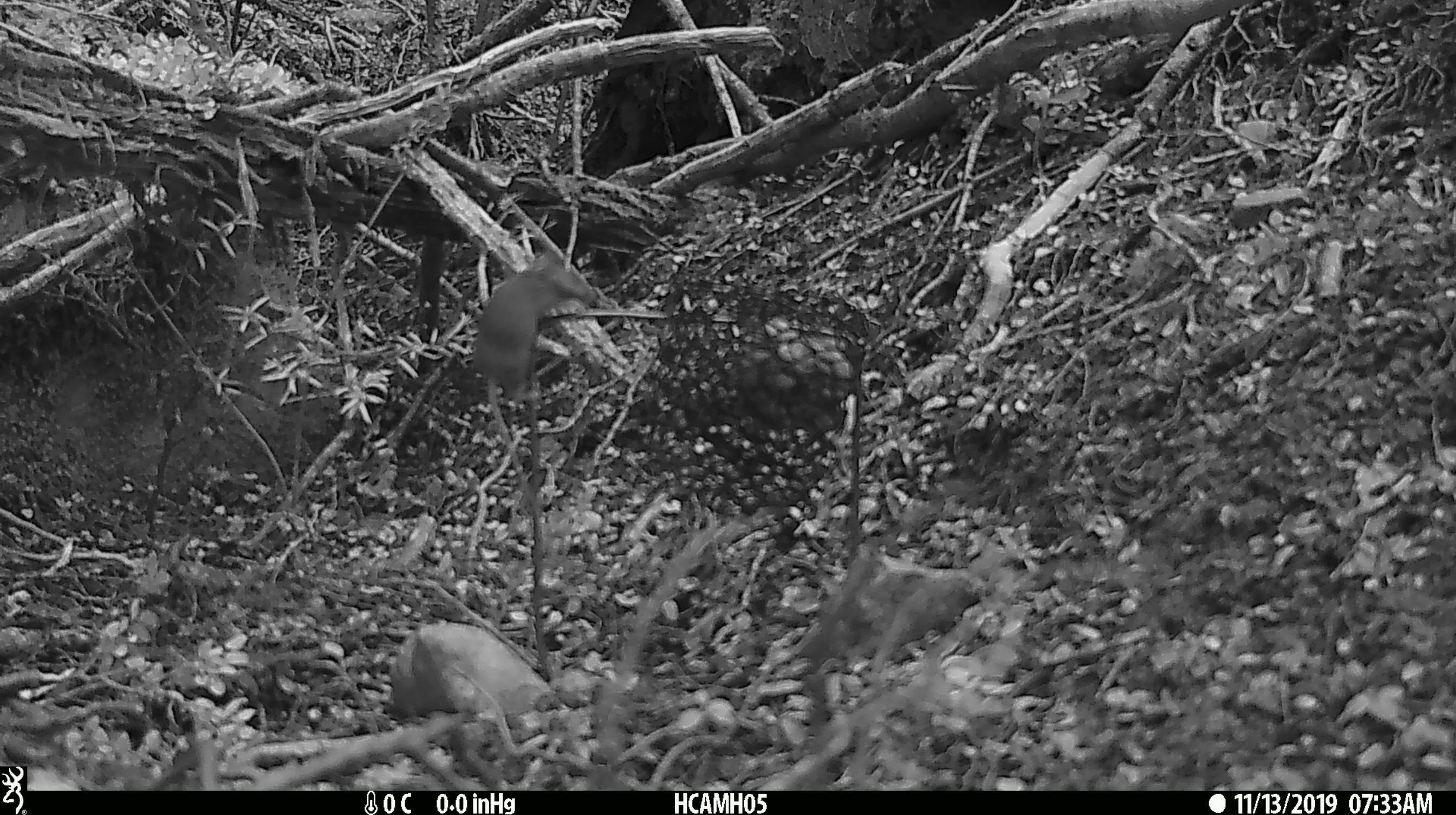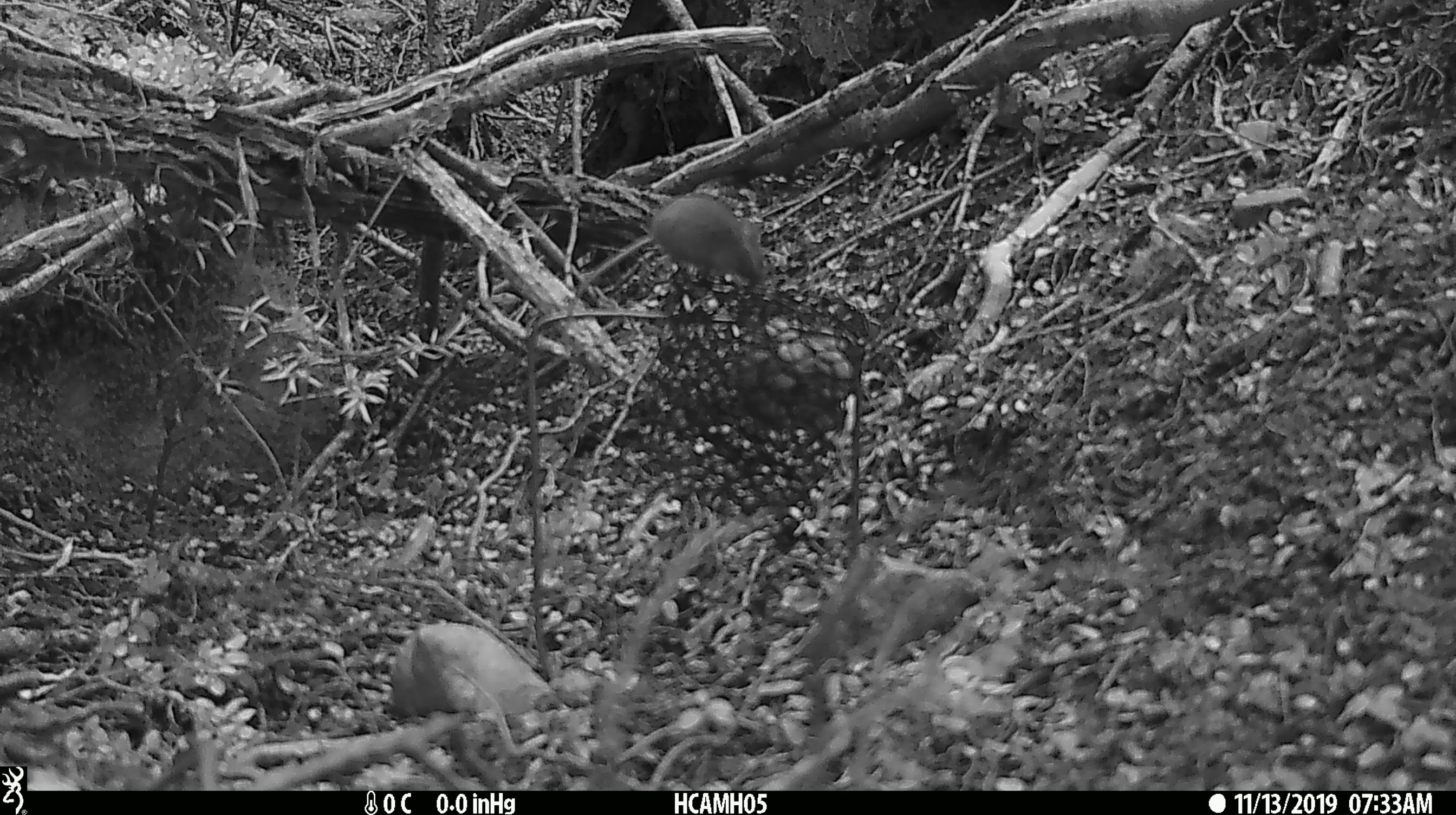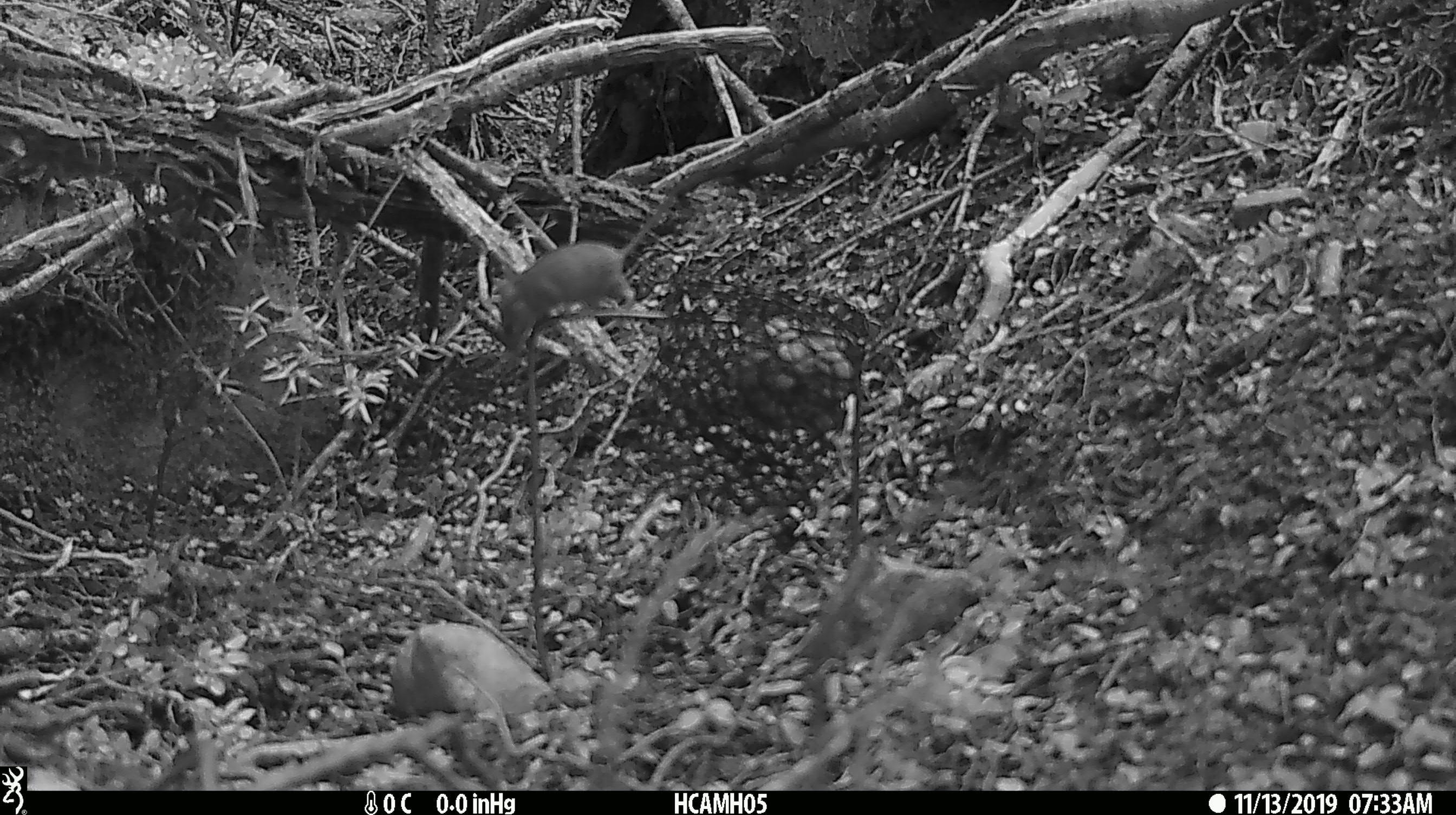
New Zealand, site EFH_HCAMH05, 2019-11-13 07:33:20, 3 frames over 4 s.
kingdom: Animalia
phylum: Chordata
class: Mammalia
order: Rodentia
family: Muridae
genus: Mus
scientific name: Mus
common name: mouse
Mouse (Mus).